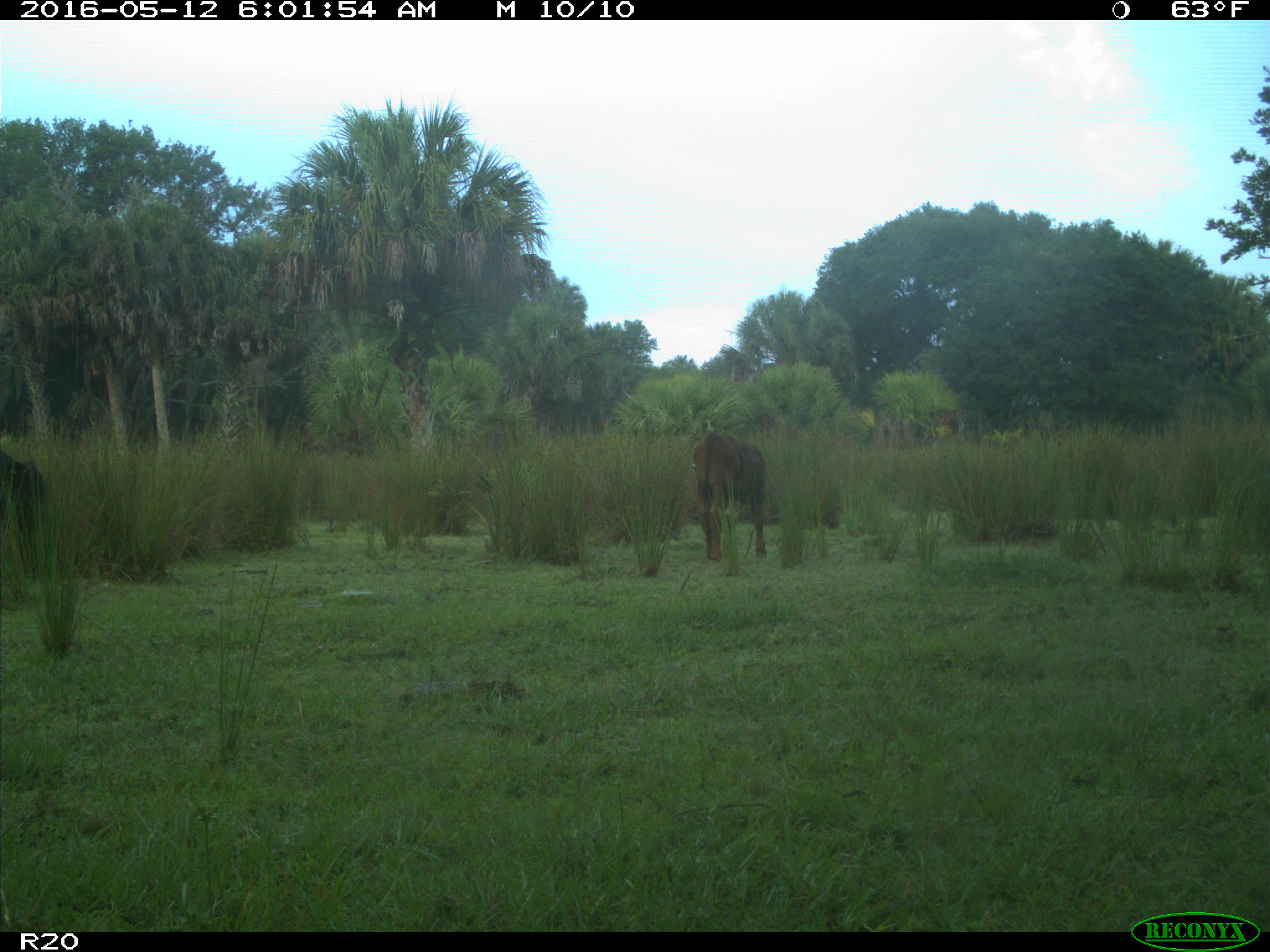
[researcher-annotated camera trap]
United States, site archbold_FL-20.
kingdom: Animalia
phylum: Chordata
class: Mammalia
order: Artiodactyla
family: Bovidae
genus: Bos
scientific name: Bos taurus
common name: domestic cow